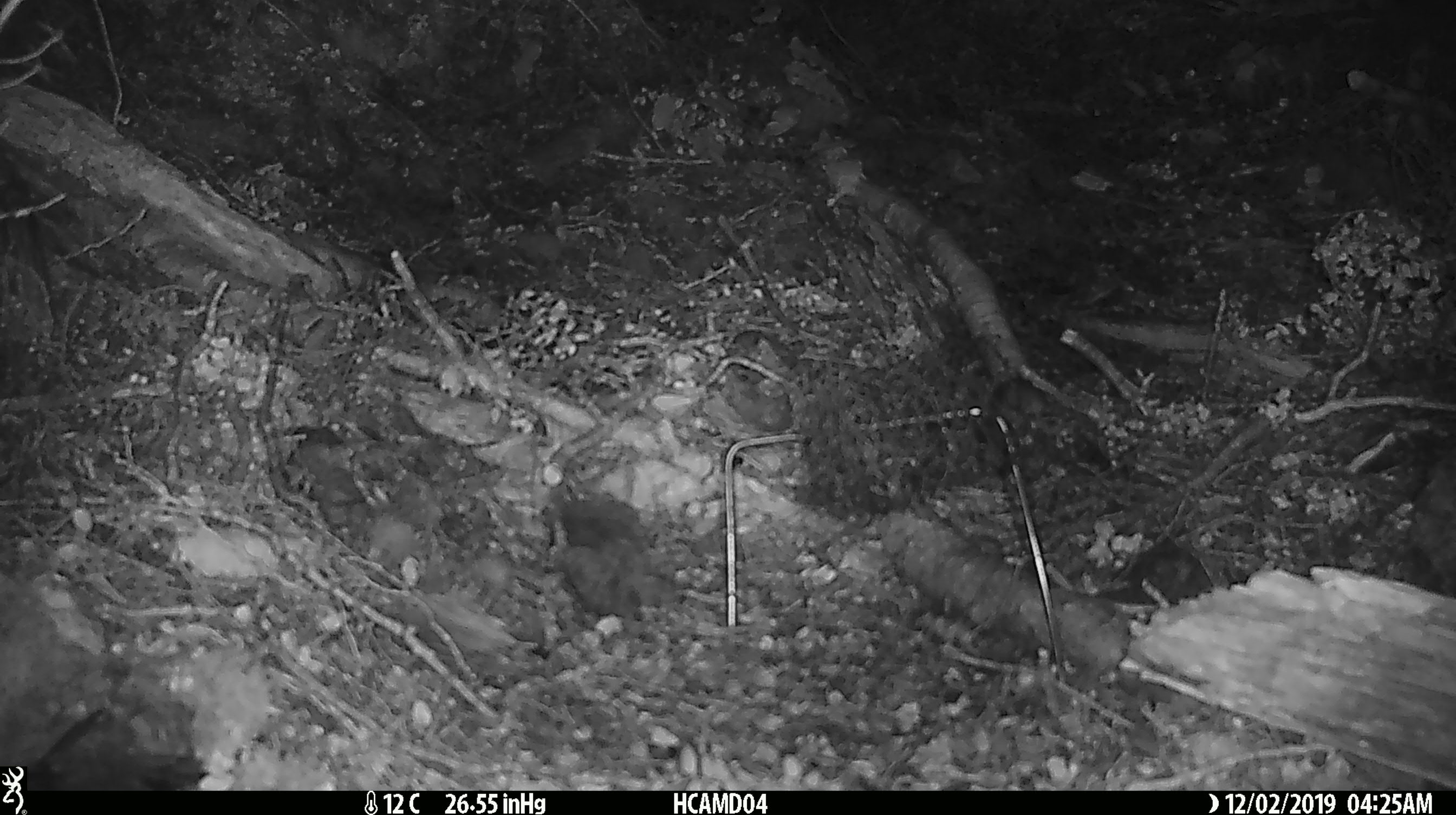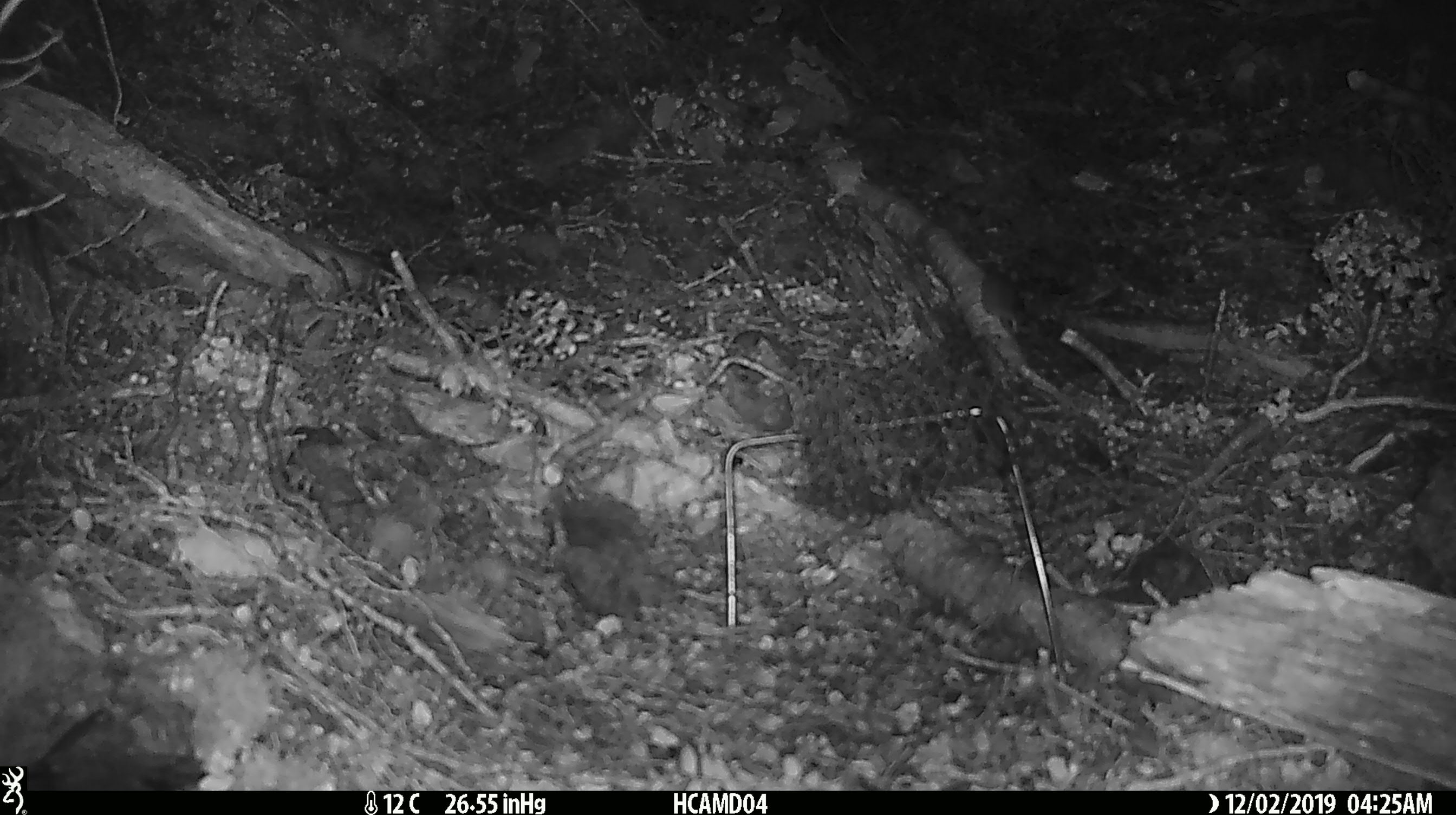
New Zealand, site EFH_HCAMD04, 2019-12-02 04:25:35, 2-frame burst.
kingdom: Animalia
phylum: Chordata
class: Mammalia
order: Rodentia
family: Muridae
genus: Mus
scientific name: Mus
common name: mouse